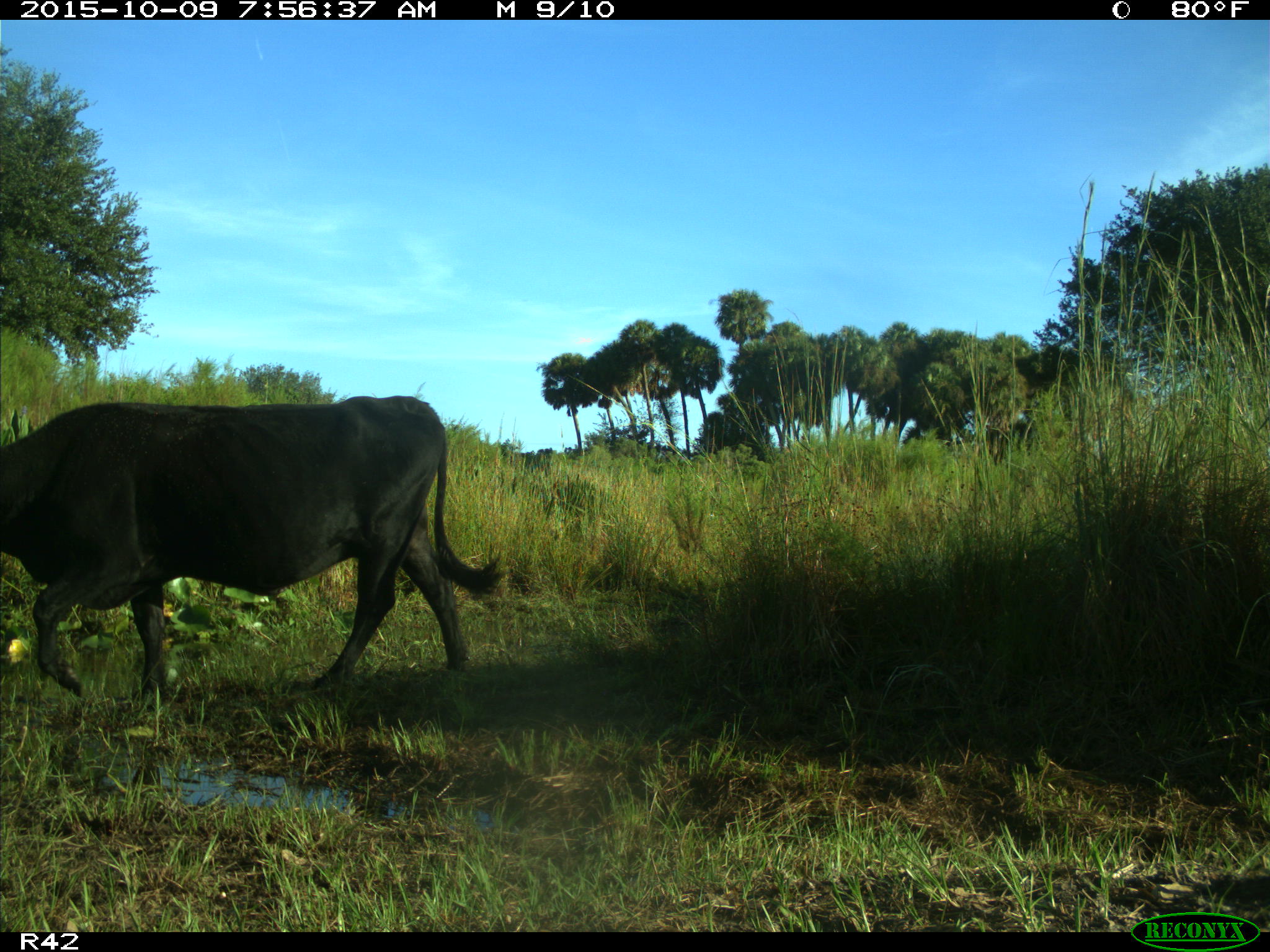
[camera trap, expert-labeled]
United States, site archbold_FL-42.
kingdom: Animalia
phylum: Chordata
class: Mammalia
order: Artiodactyla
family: Bovidae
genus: Bos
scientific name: Bos taurus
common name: domestic cow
Bos taurus (domestic cow).